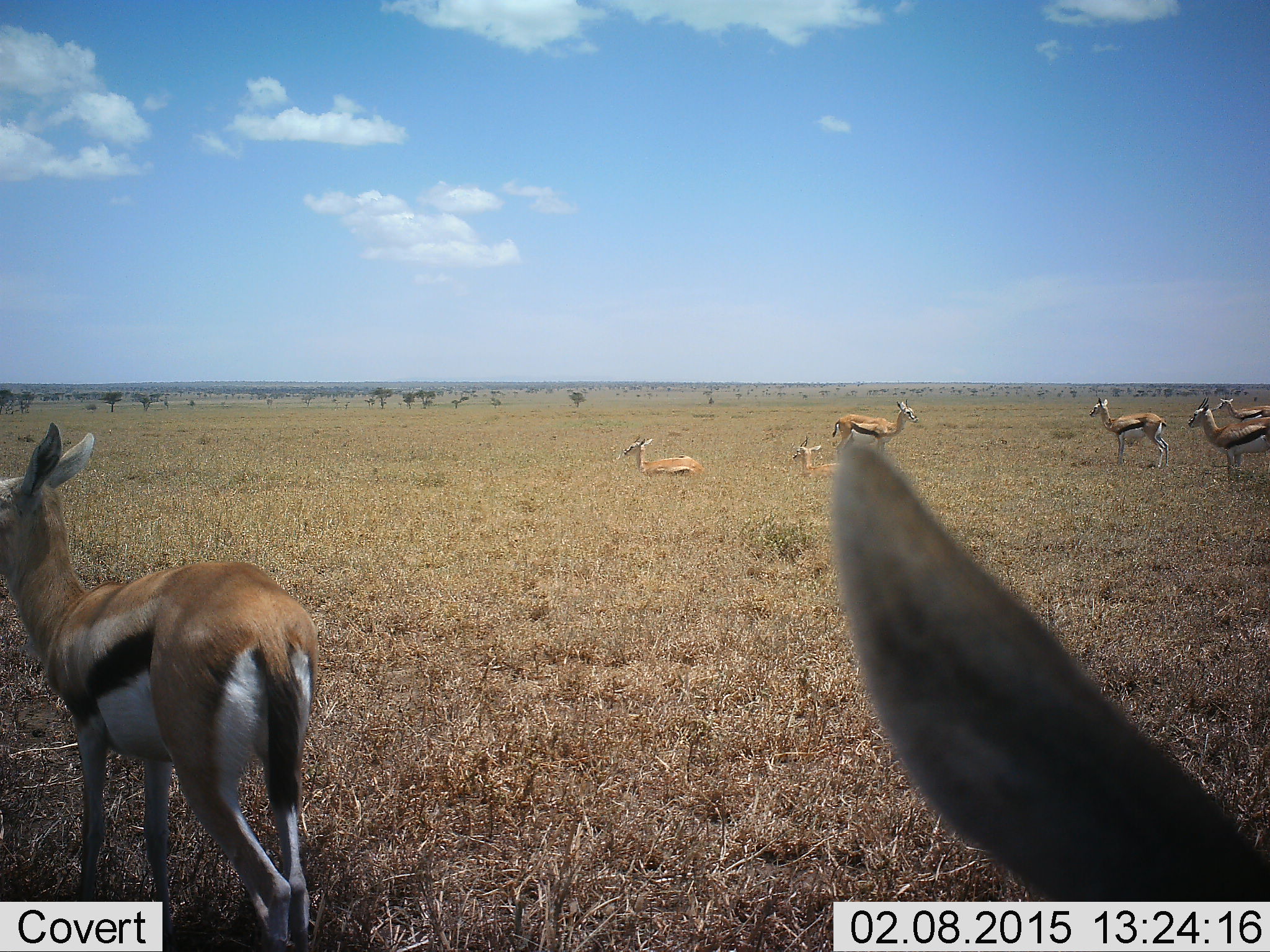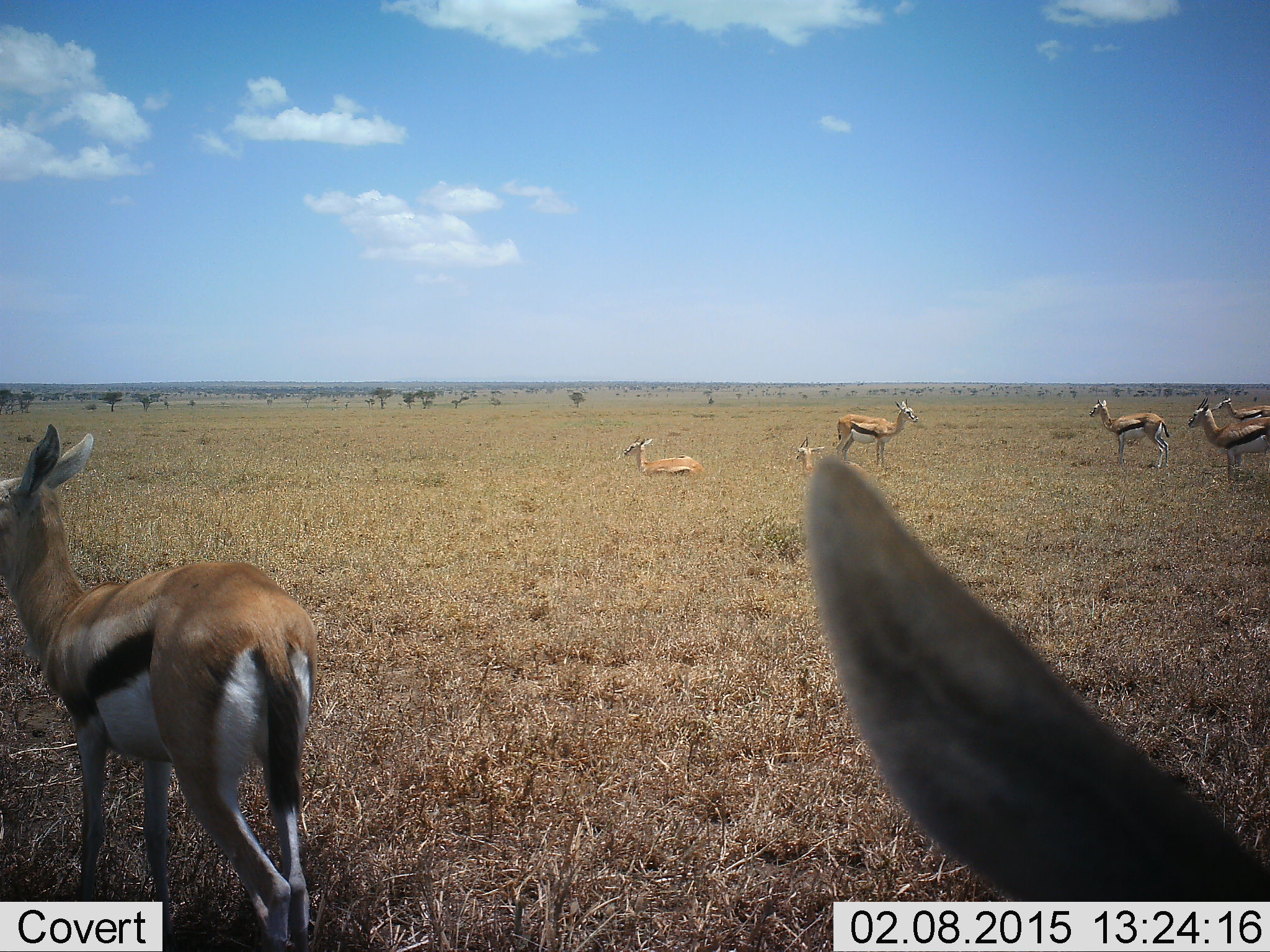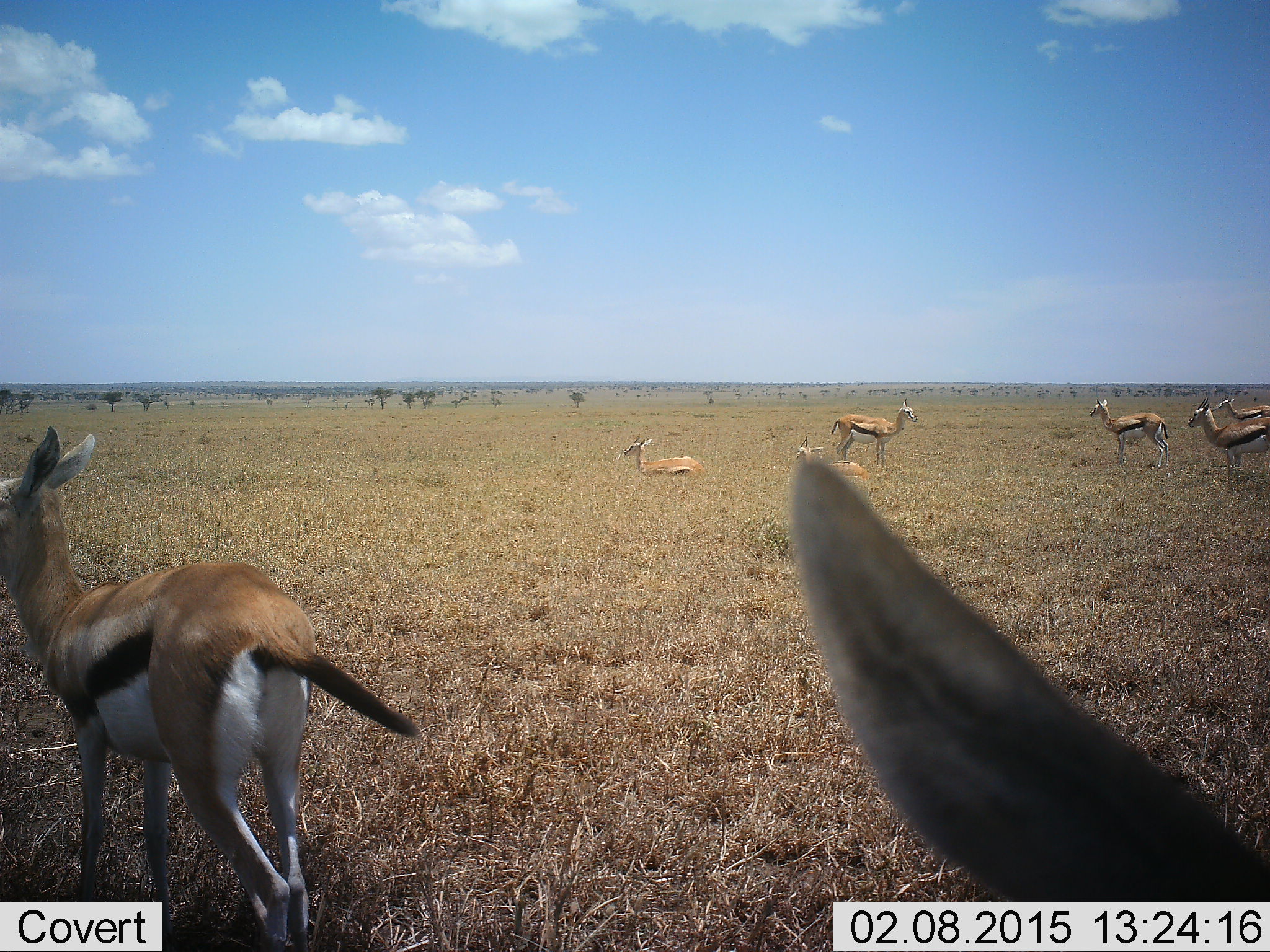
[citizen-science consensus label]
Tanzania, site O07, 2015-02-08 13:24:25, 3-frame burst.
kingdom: Animalia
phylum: Chordata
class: Mammalia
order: Artiodactyla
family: Bovidae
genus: Eudorcas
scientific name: Eudorcas thomsonii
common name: thomson's gazelle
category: gazellethomsons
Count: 8.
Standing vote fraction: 100%.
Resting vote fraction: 80%.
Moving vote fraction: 0%.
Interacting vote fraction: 10%.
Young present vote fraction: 0%.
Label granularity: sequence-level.